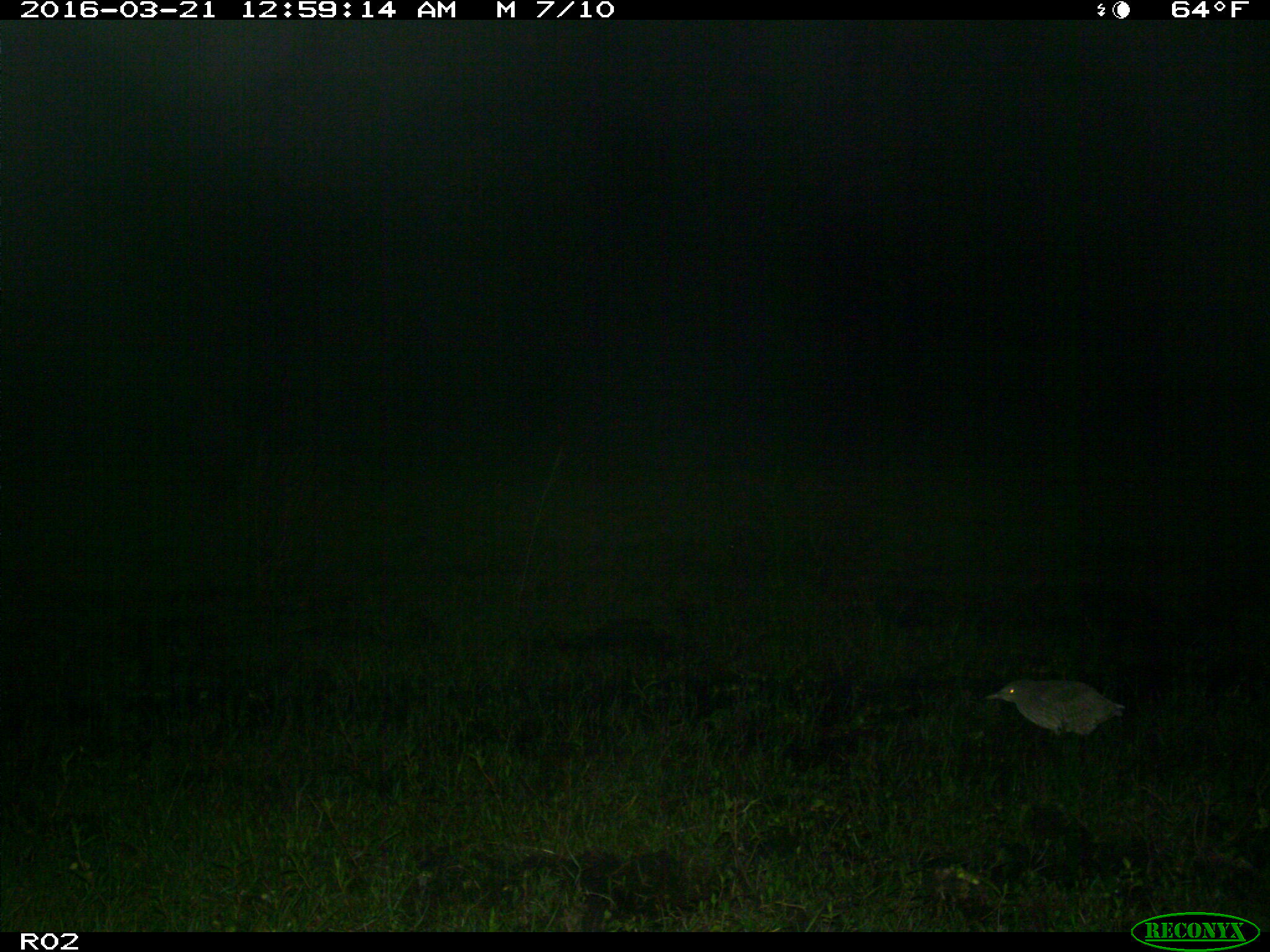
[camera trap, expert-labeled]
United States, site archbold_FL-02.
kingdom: Animalia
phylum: Chordata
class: Aves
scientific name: Aves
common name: birds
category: unidentified bird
Unidentified bird (birds) (Aves).